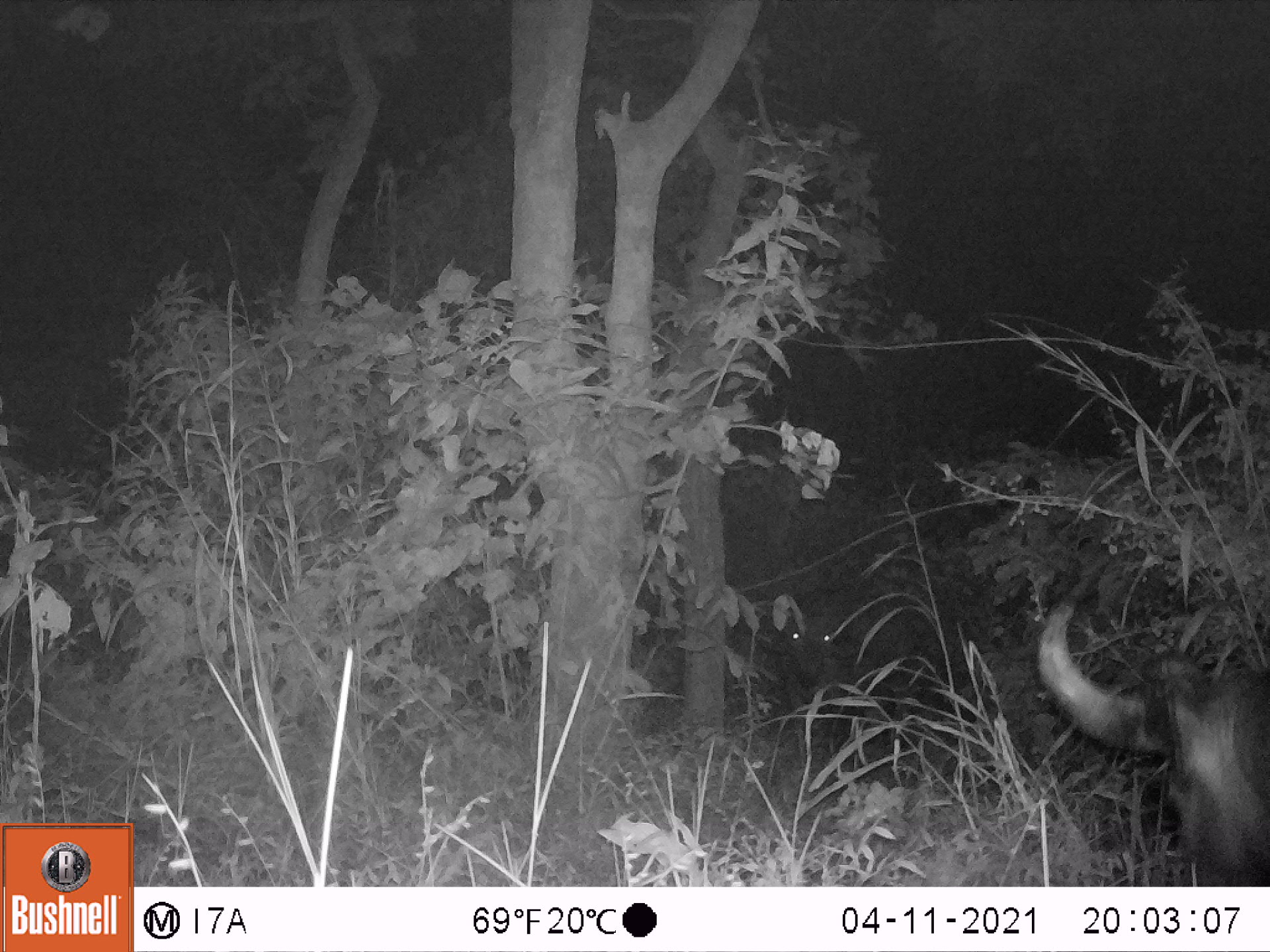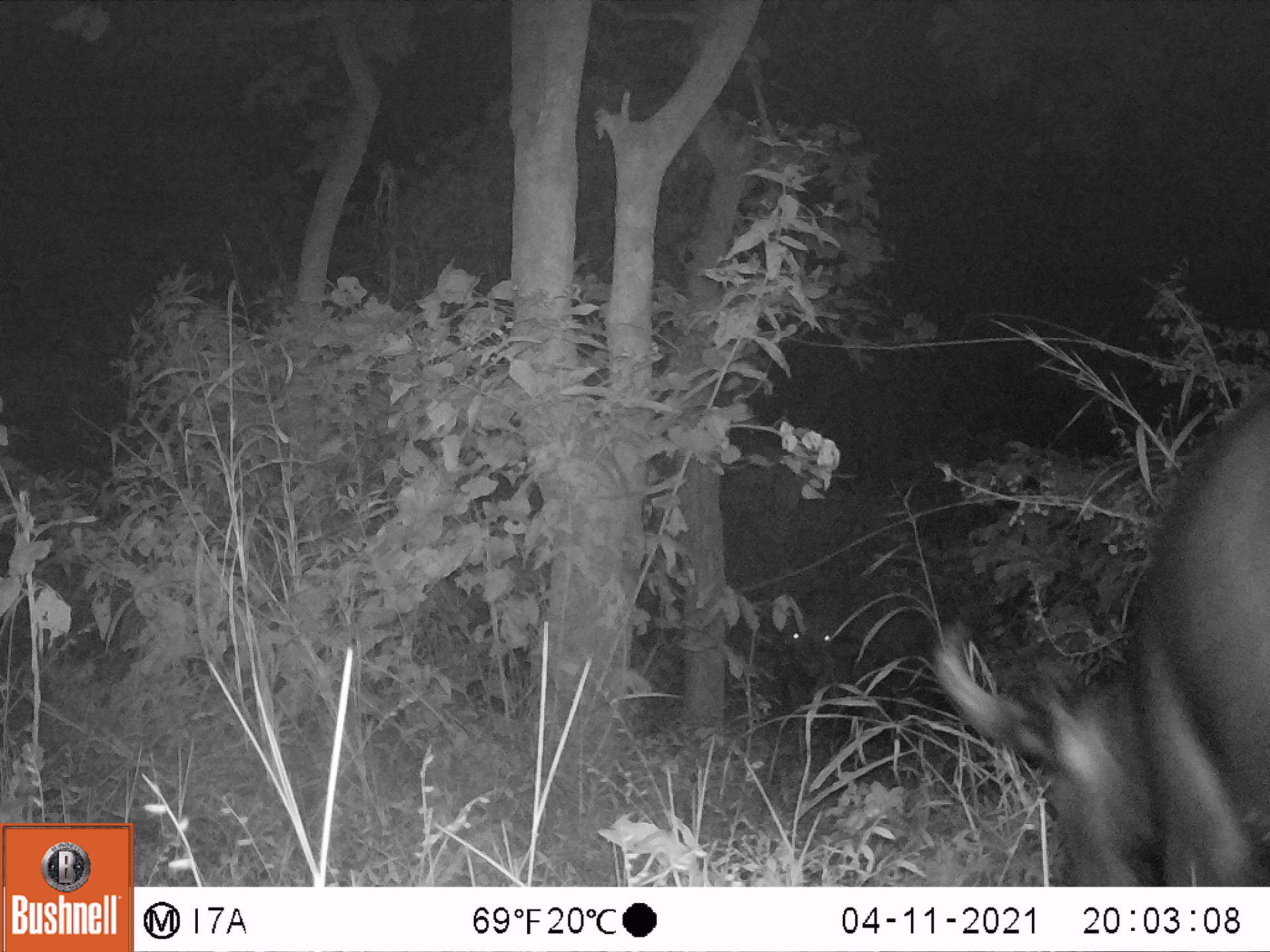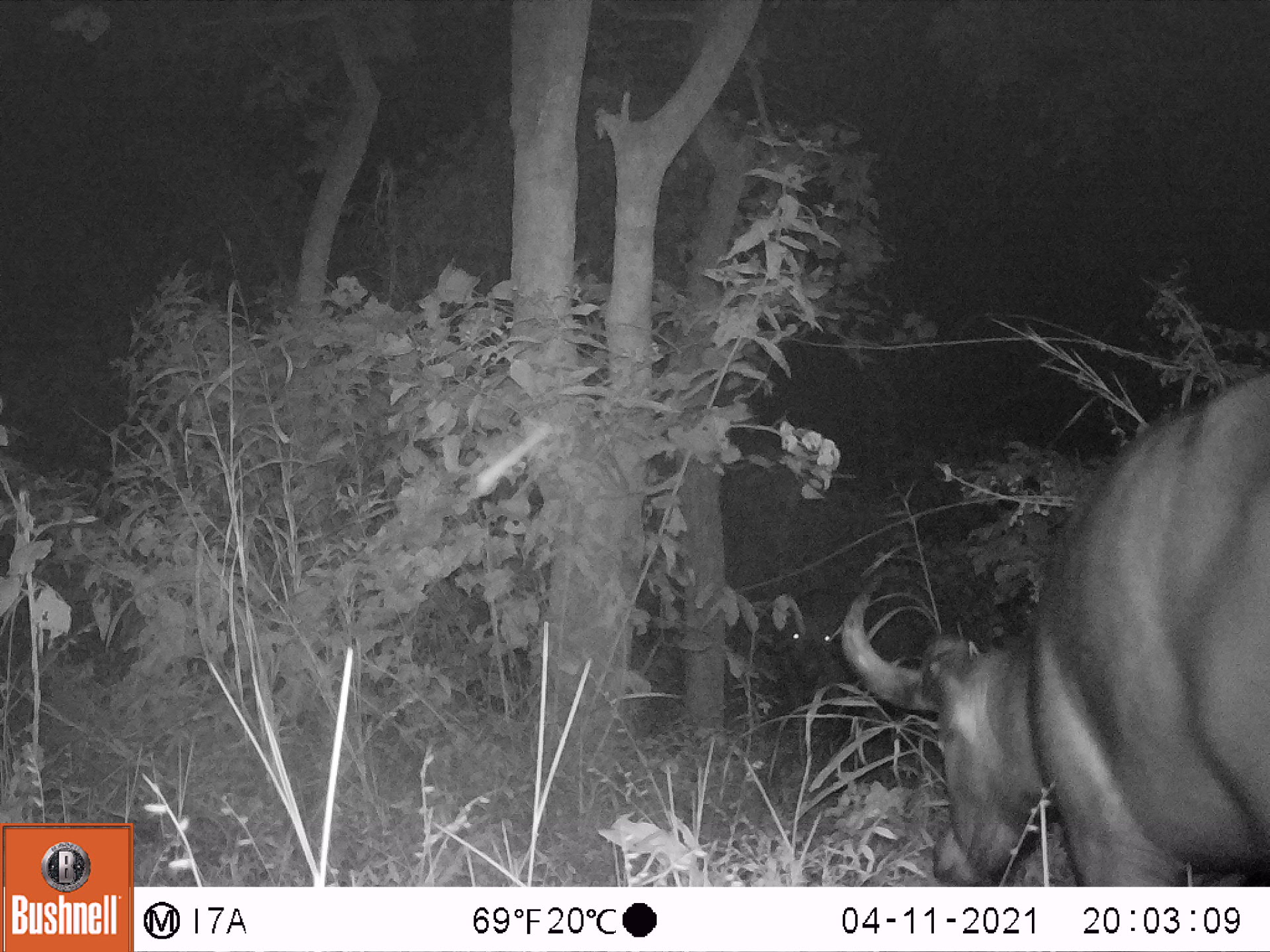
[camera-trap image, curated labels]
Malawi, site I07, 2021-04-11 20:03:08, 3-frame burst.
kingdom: Animalia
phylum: Chordata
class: Mammalia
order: Artiodactyla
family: Bovidae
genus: Syncerus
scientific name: Syncerus caffer caffer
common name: cape buffalo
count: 2